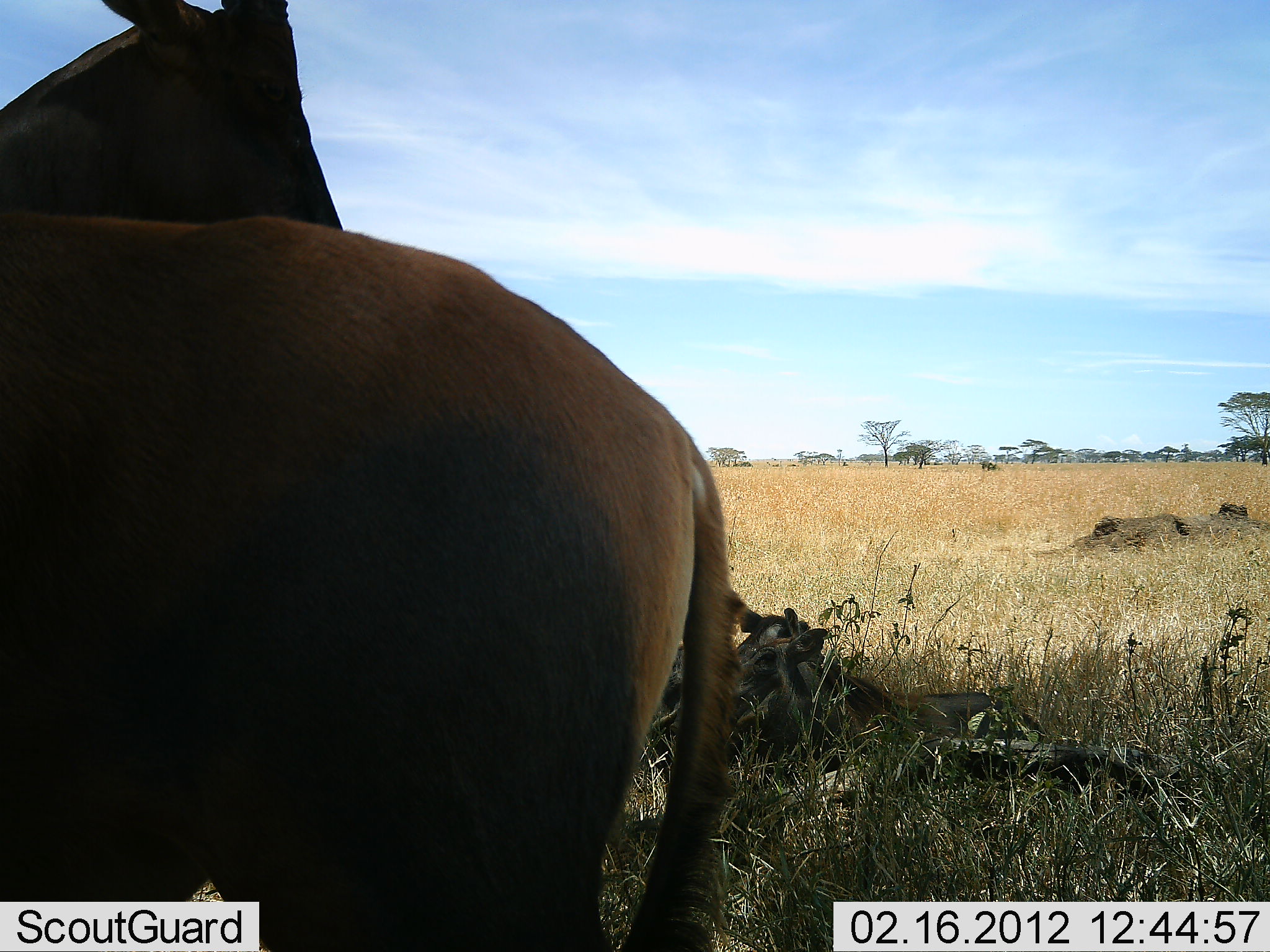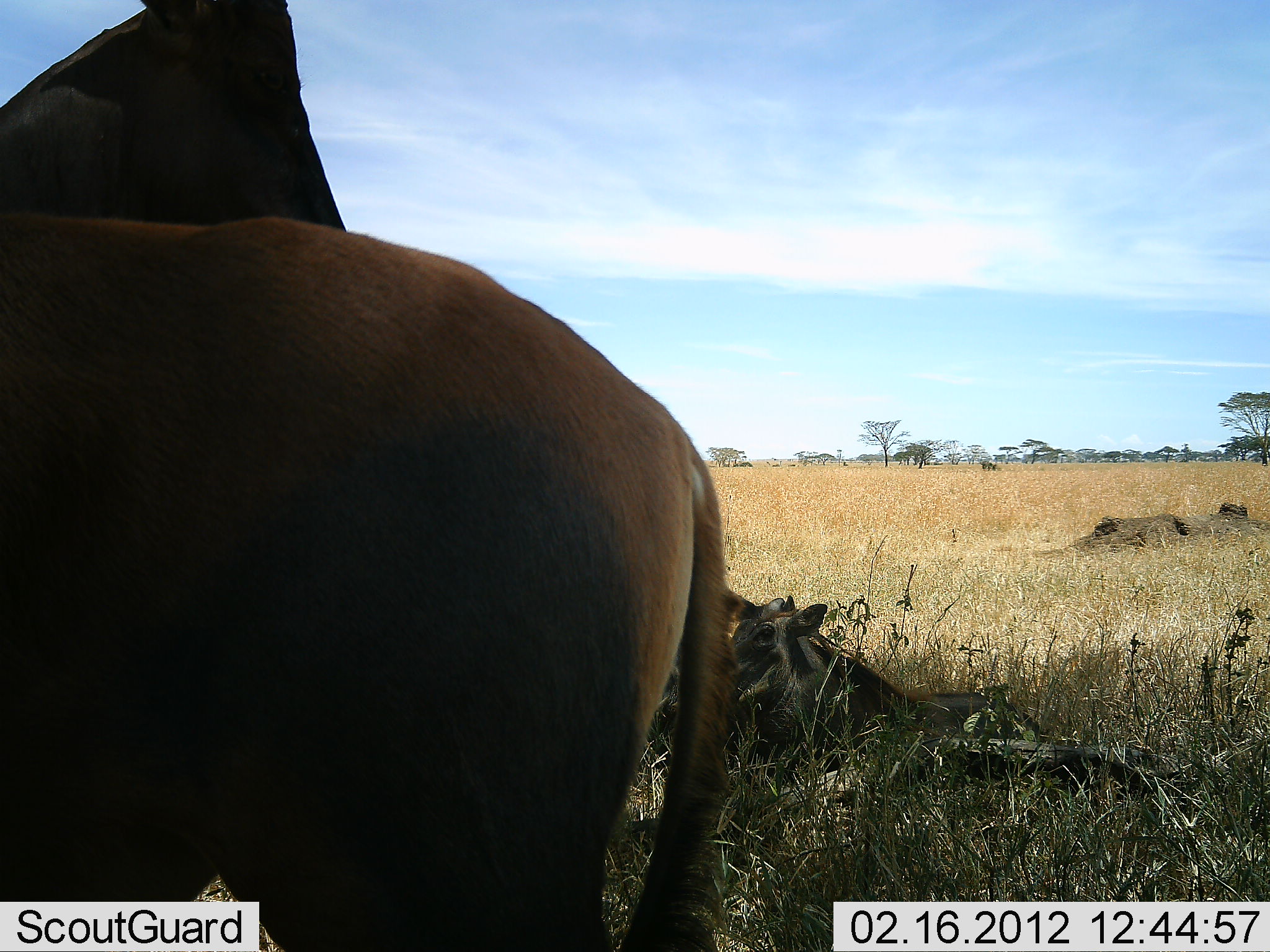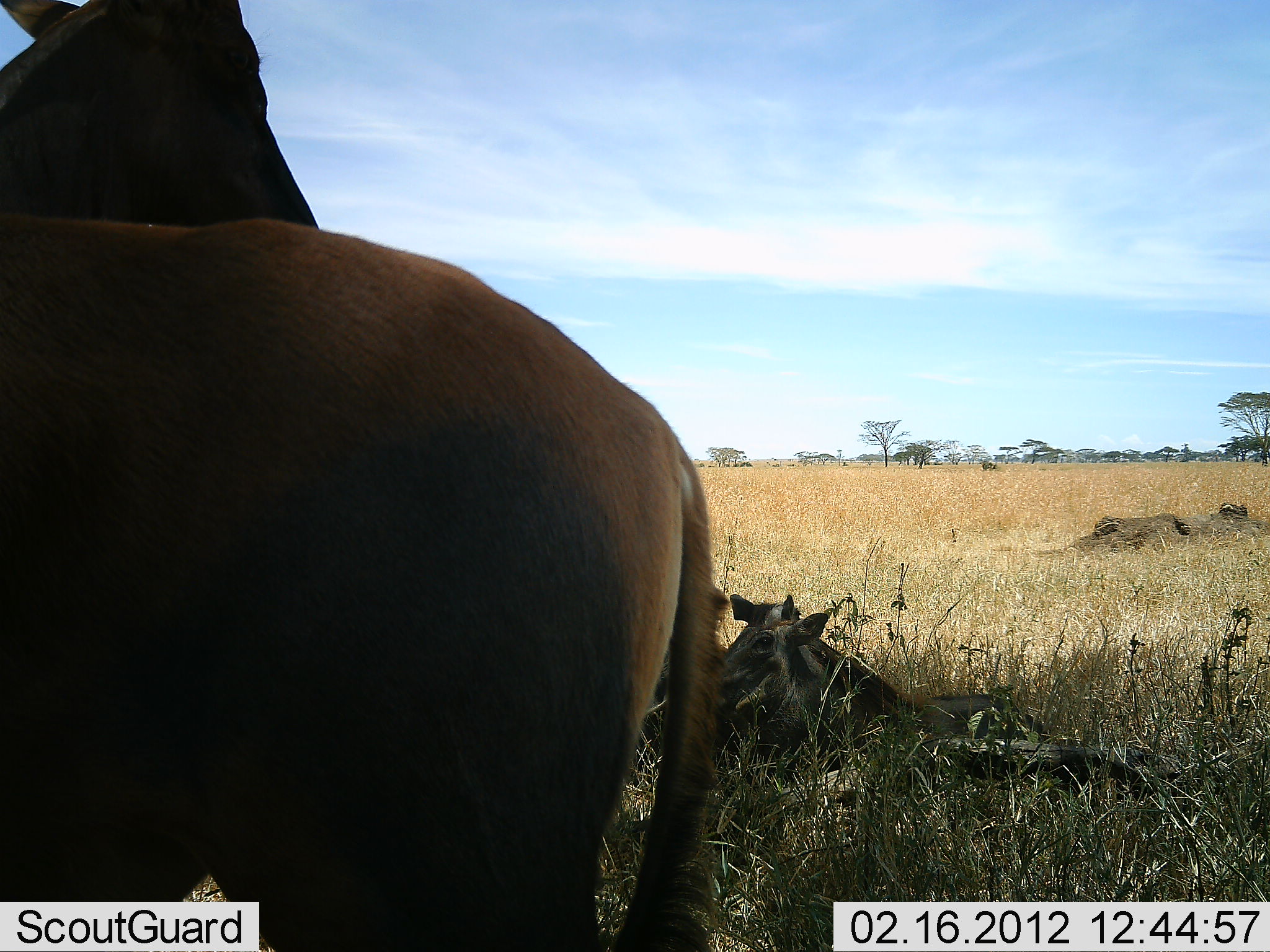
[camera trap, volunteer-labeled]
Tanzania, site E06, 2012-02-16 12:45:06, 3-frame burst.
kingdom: Animalia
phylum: Chordata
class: Mammalia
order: Artiodactyla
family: Bovidae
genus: Alcelaphus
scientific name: Alcelaphus buselaphus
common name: hartebeest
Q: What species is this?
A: Hartebeest (Alcelaphus buselaphus).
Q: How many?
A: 2.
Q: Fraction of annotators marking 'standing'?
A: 87%.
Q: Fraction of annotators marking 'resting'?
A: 65%.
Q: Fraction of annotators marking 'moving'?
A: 4%.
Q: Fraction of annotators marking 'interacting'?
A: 9%.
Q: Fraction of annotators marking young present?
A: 30%.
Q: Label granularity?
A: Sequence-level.